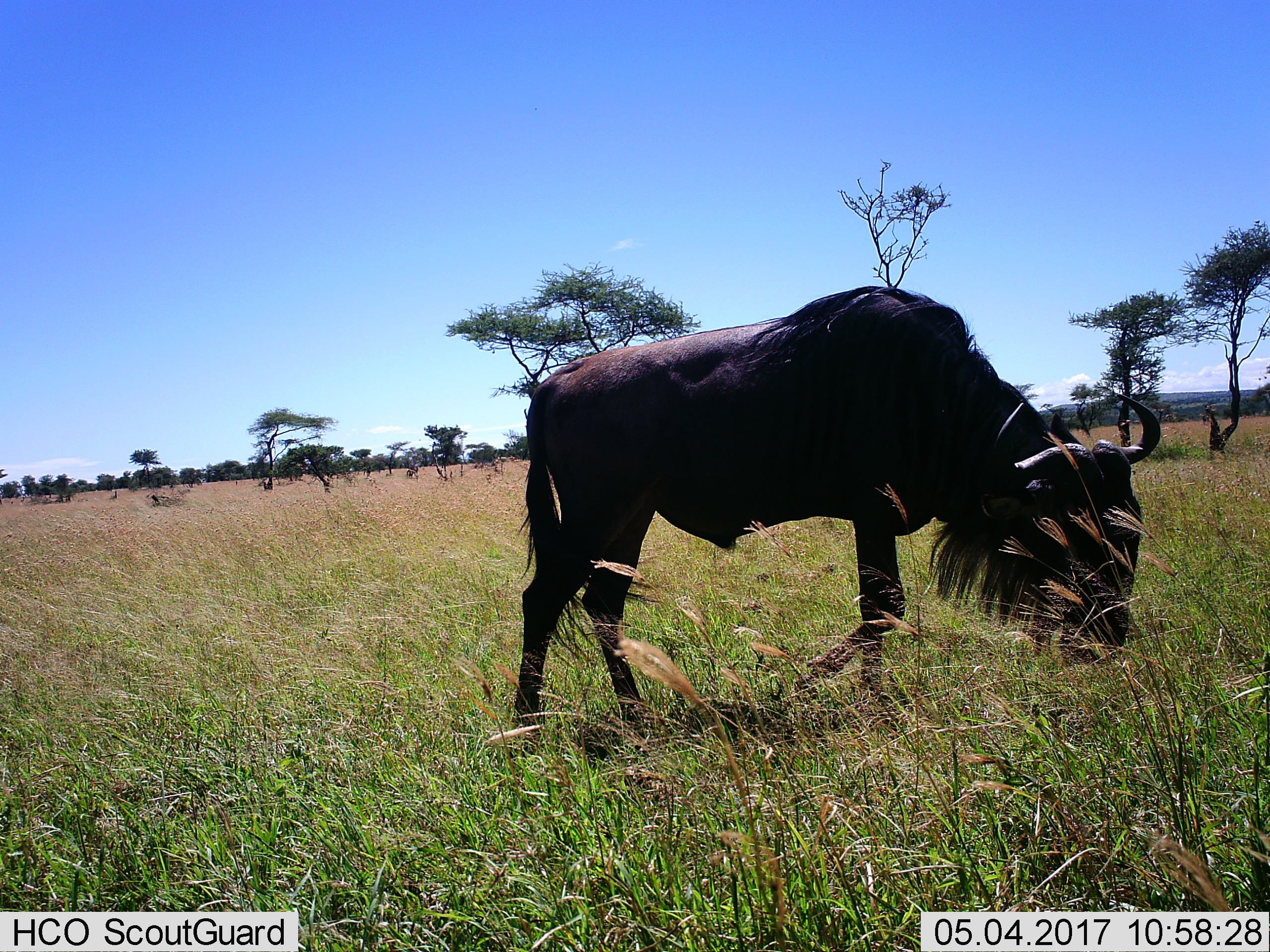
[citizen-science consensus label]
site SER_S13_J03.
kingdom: Animalia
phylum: Chordata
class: Mammalia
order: Artiodactyla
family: Bovidae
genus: Connochaetes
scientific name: Connochaetes taurinus taurinus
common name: blue wildebeest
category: wildebeestblue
Wildebeestblue (blue wildebeest) (Connochaetes taurinus taurinus), count 1. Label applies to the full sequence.